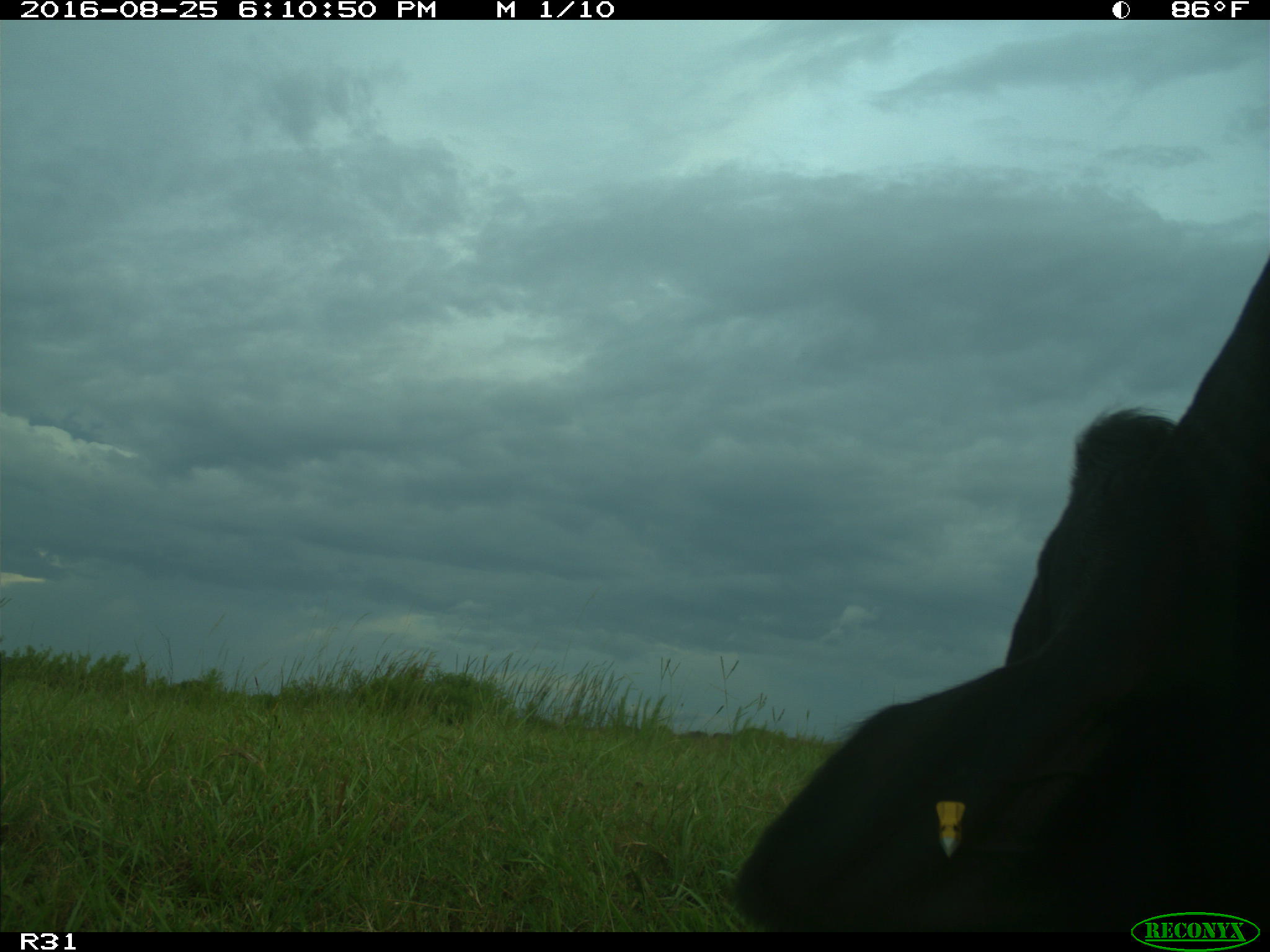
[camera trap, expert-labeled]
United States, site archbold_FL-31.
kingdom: Animalia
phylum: Chordata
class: Mammalia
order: Artiodactyla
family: Bovidae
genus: Bos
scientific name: Bos taurus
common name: domestic cow